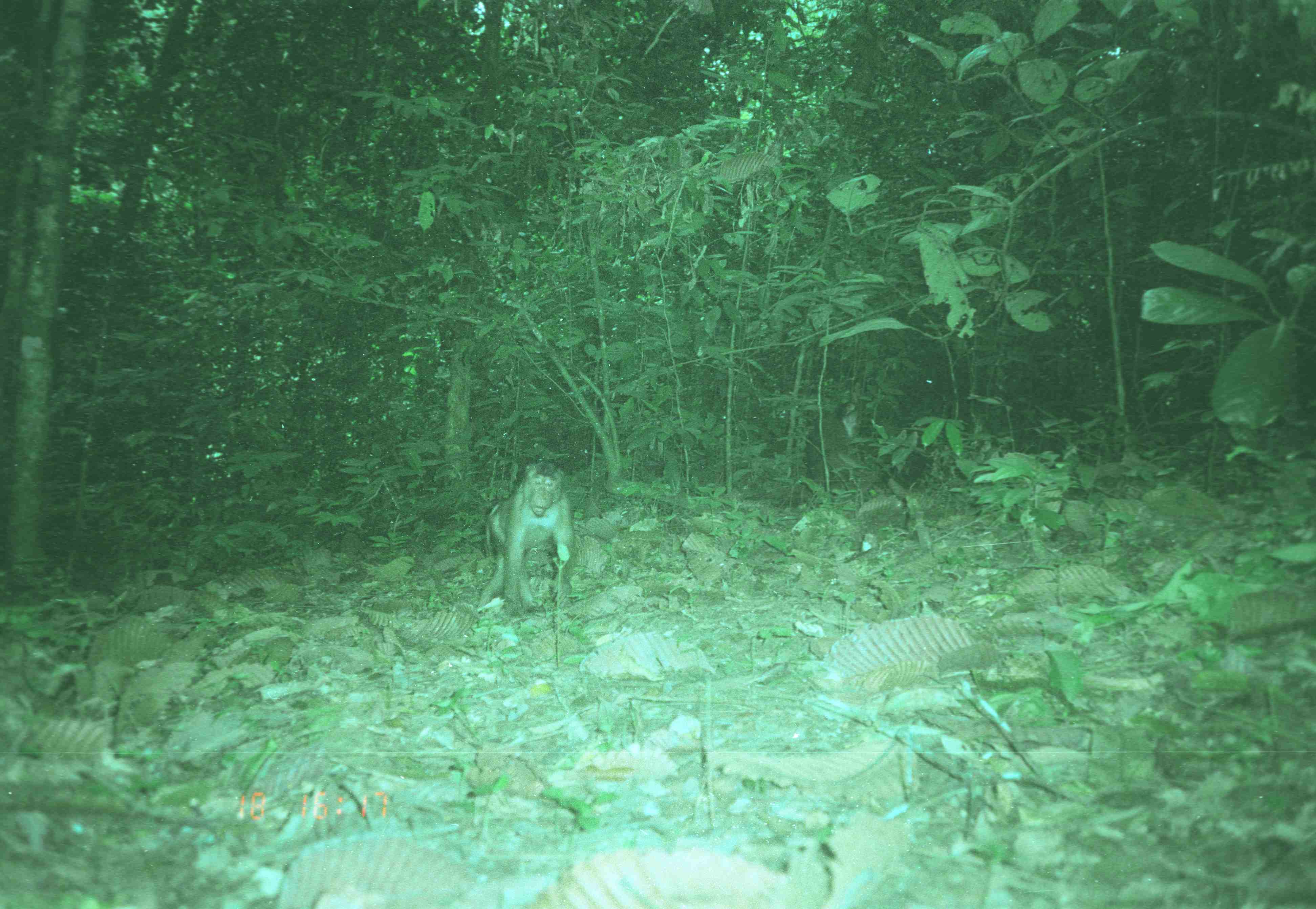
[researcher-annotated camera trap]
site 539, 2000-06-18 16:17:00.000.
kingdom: Animalia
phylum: Chordata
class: Mammalia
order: Primates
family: Cercopithecidae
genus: Macaca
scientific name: Macaca nemestrina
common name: southern pig-tailed macaque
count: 2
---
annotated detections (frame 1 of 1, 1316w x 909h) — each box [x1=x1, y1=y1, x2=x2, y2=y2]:
macaca nemestrina: [x1=477, y1=462, x2=577, y2=618]; [x1=804, y1=400, x2=864, y2=493]